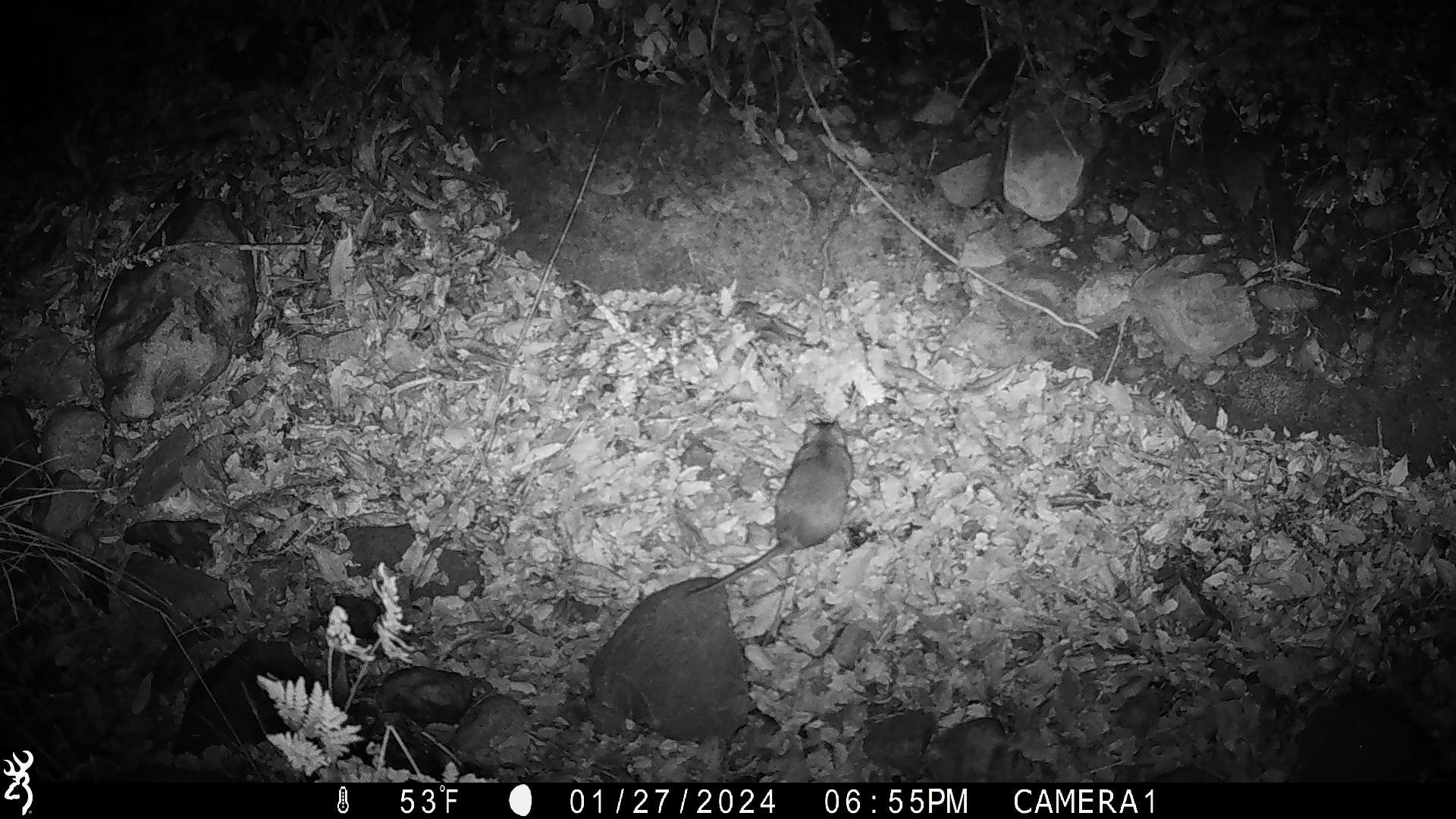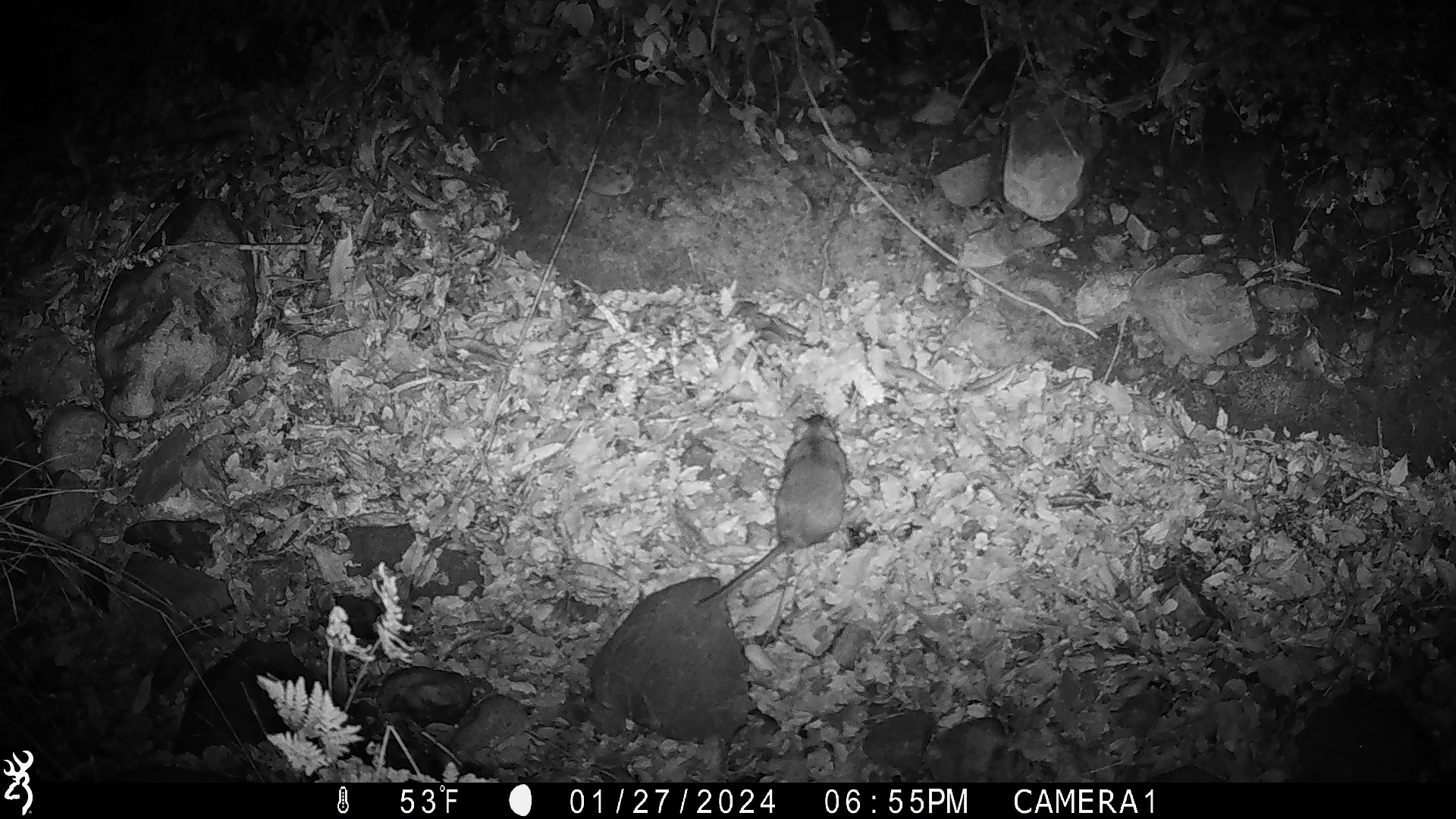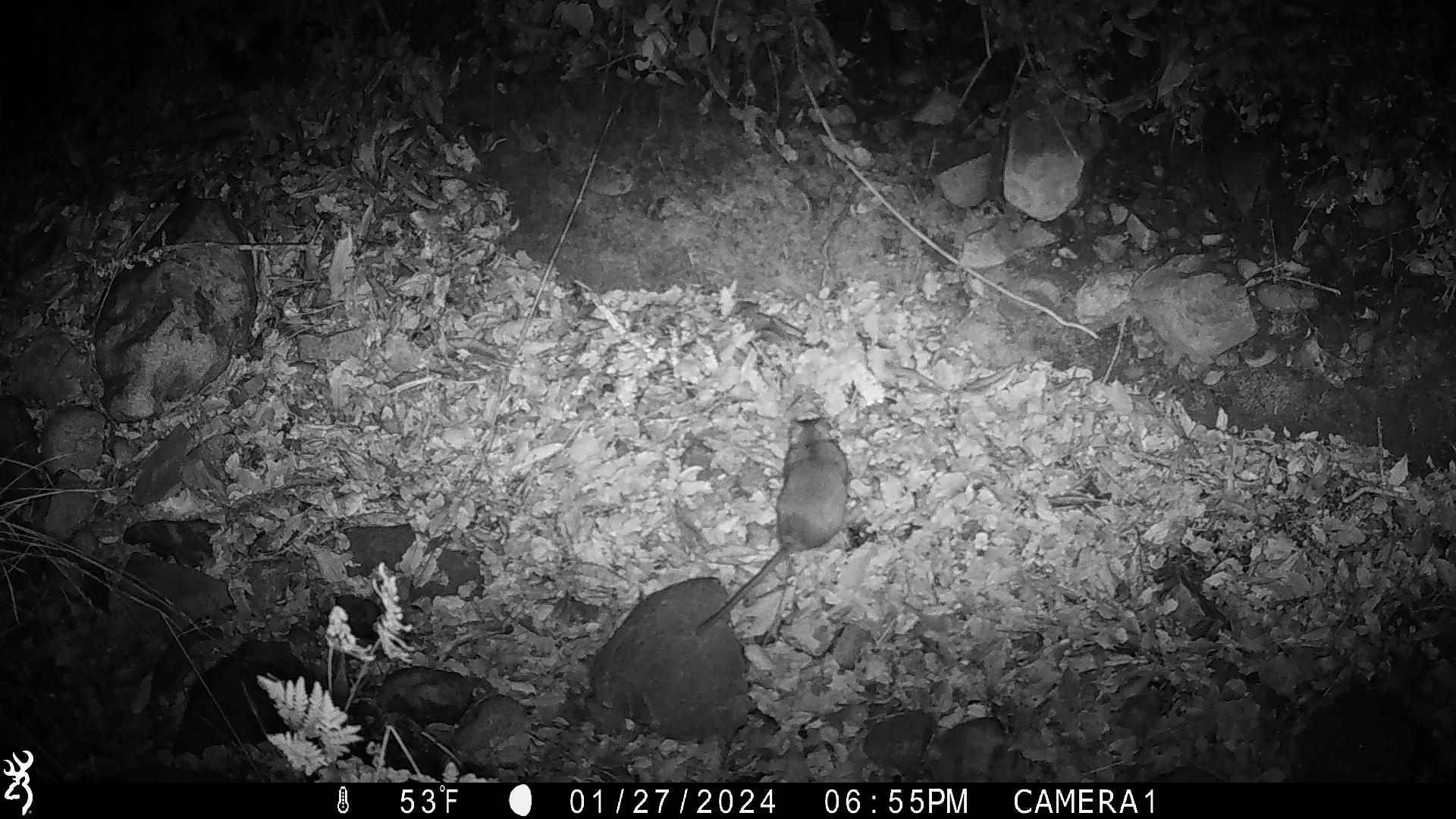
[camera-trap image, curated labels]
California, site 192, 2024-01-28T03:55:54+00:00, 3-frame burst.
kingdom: Animalia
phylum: Chordata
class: Mammalia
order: Rodentia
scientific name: Rodentia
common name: mouse or rat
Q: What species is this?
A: Mouse or rat (Rodentia).